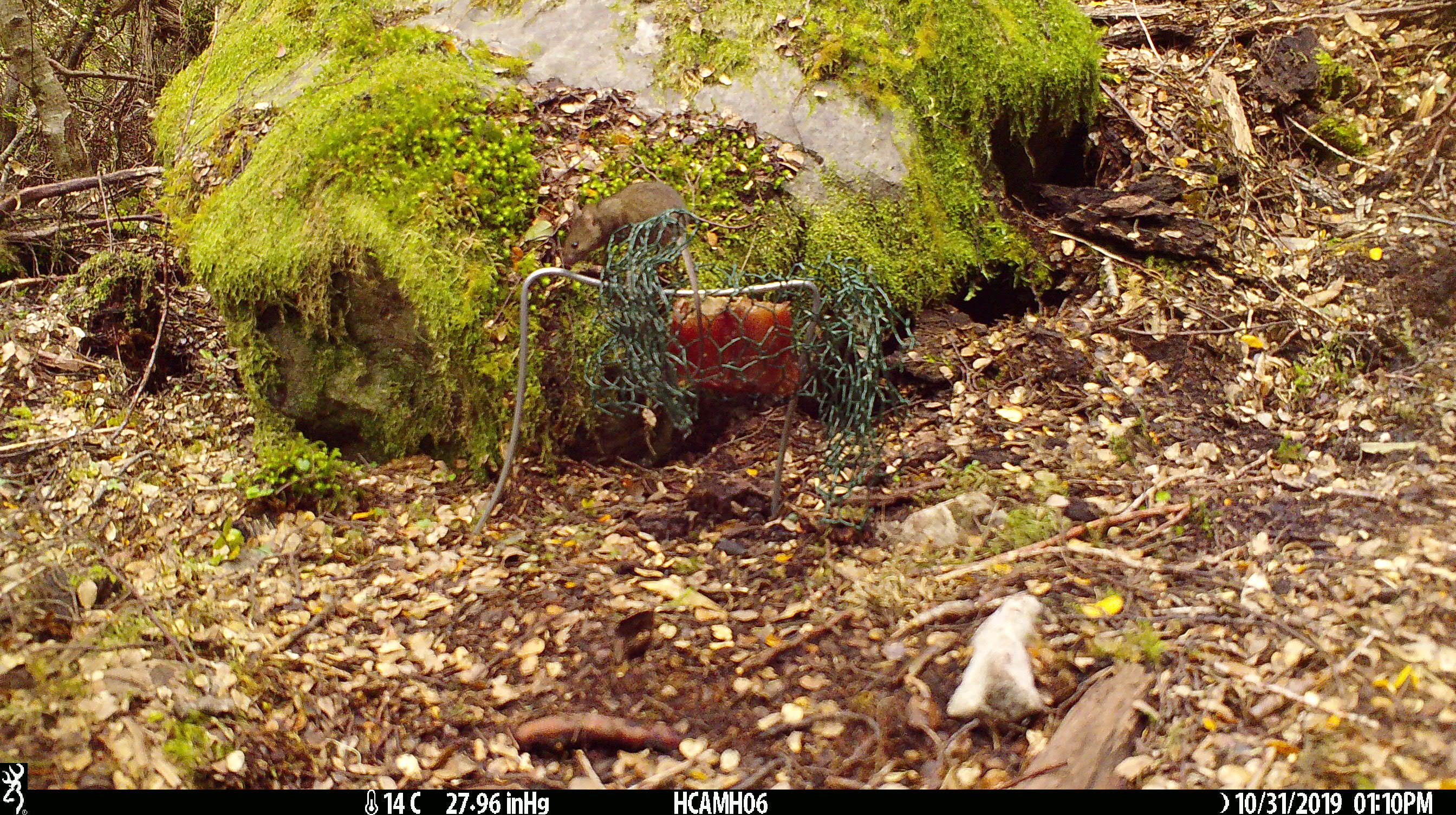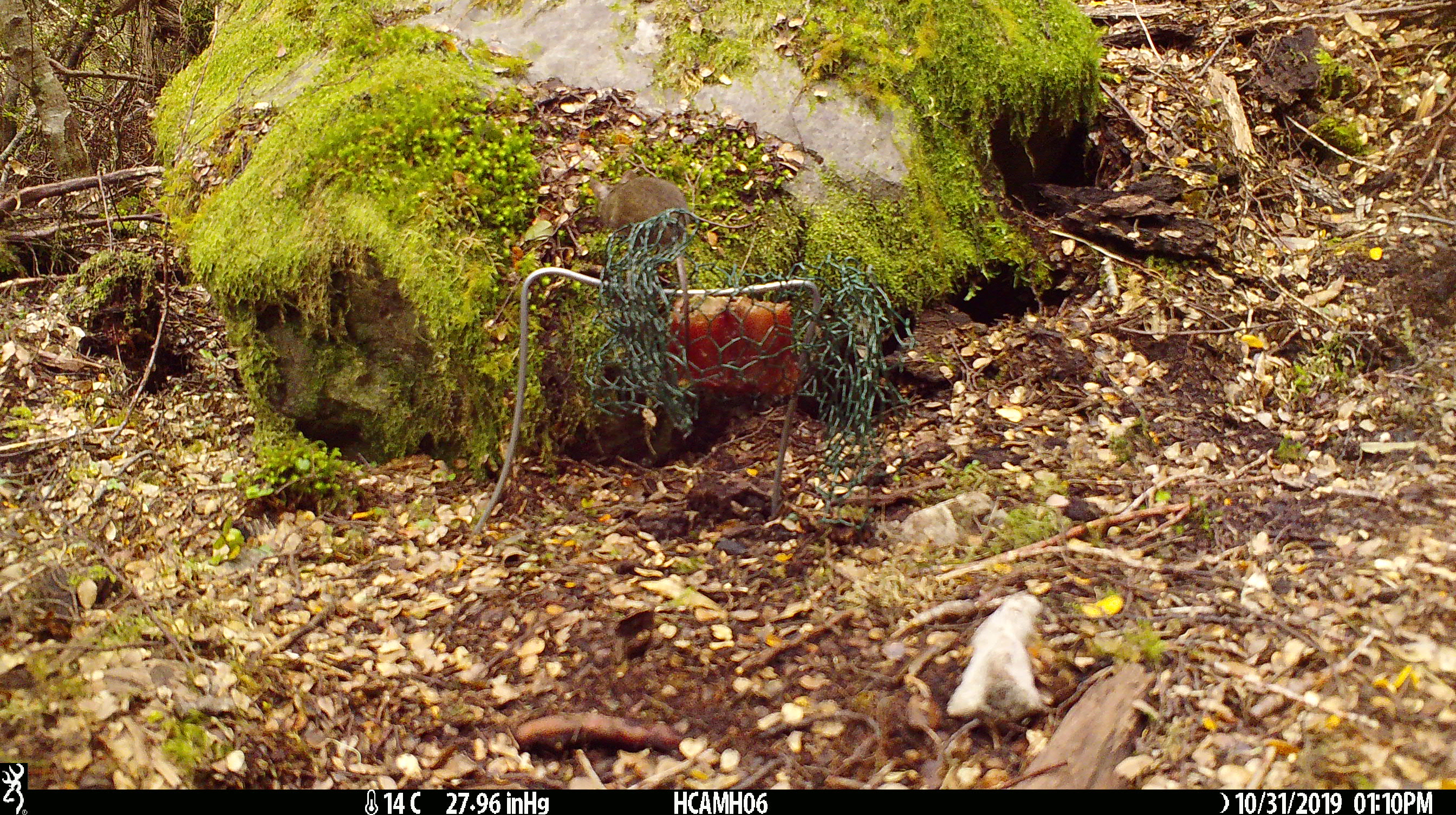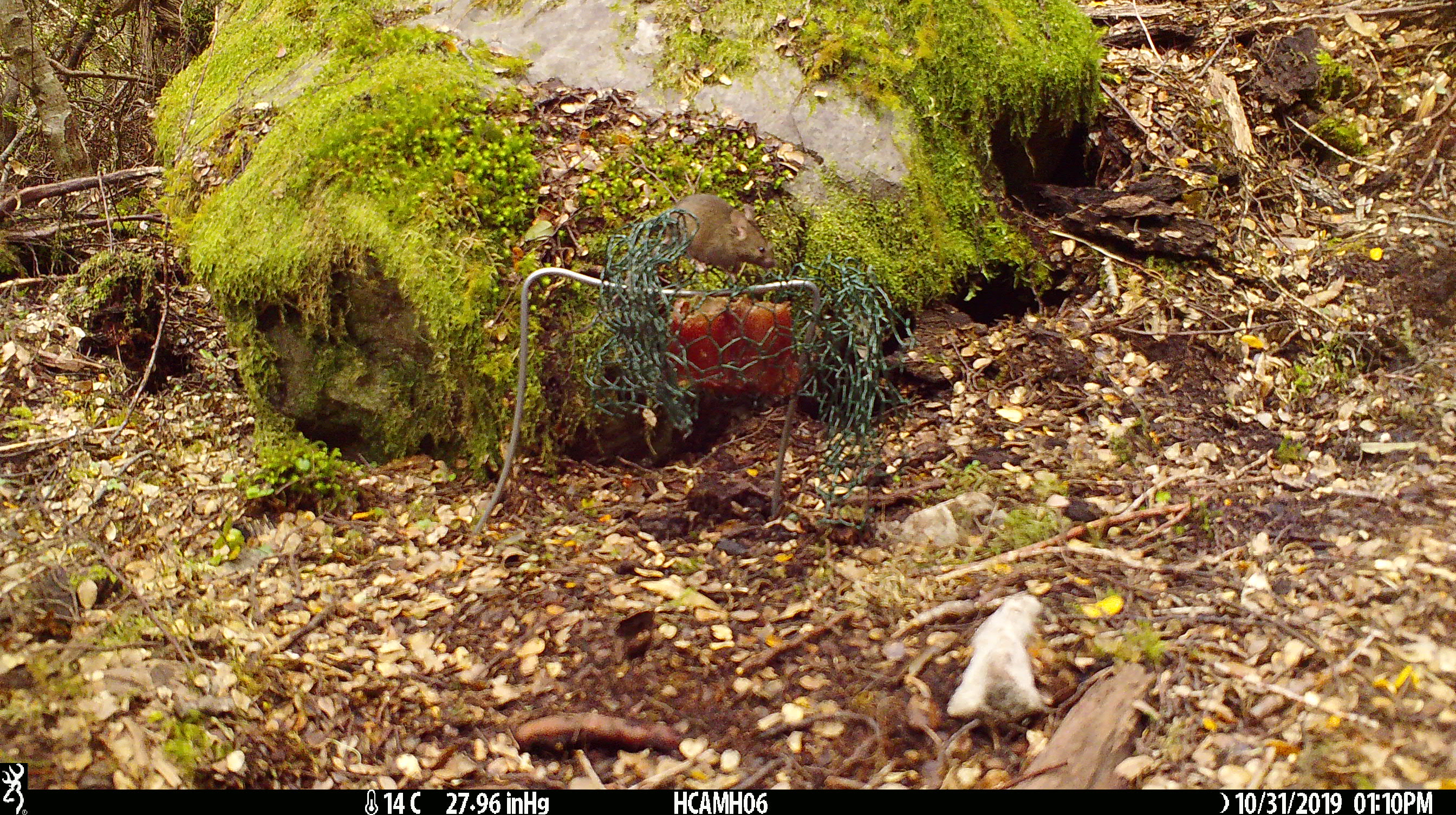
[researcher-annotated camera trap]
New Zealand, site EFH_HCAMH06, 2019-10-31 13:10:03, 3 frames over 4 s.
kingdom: Animalia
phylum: Chordata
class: Mammalia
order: Rodentia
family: Muridae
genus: Mus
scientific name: Mus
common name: mouse